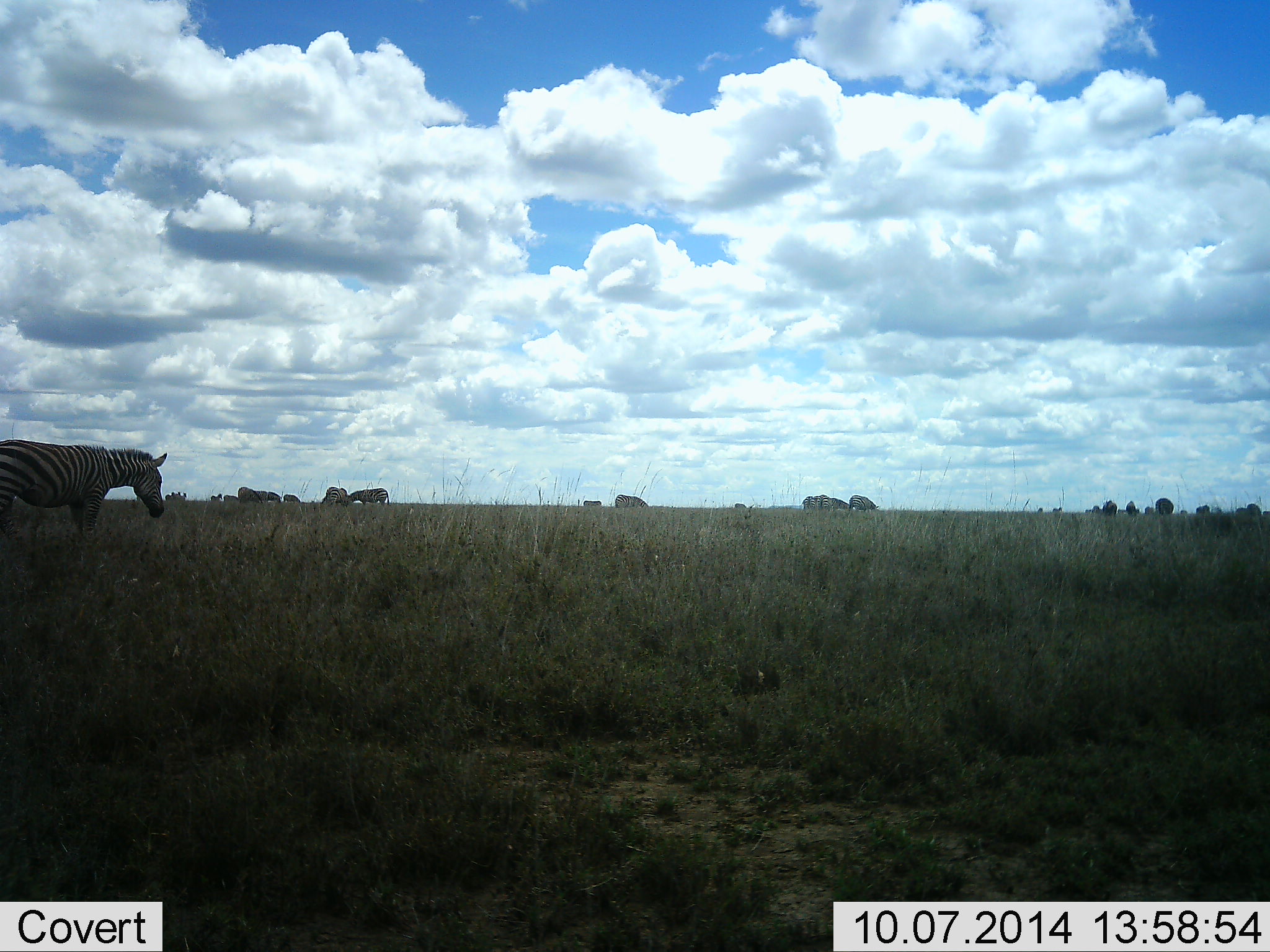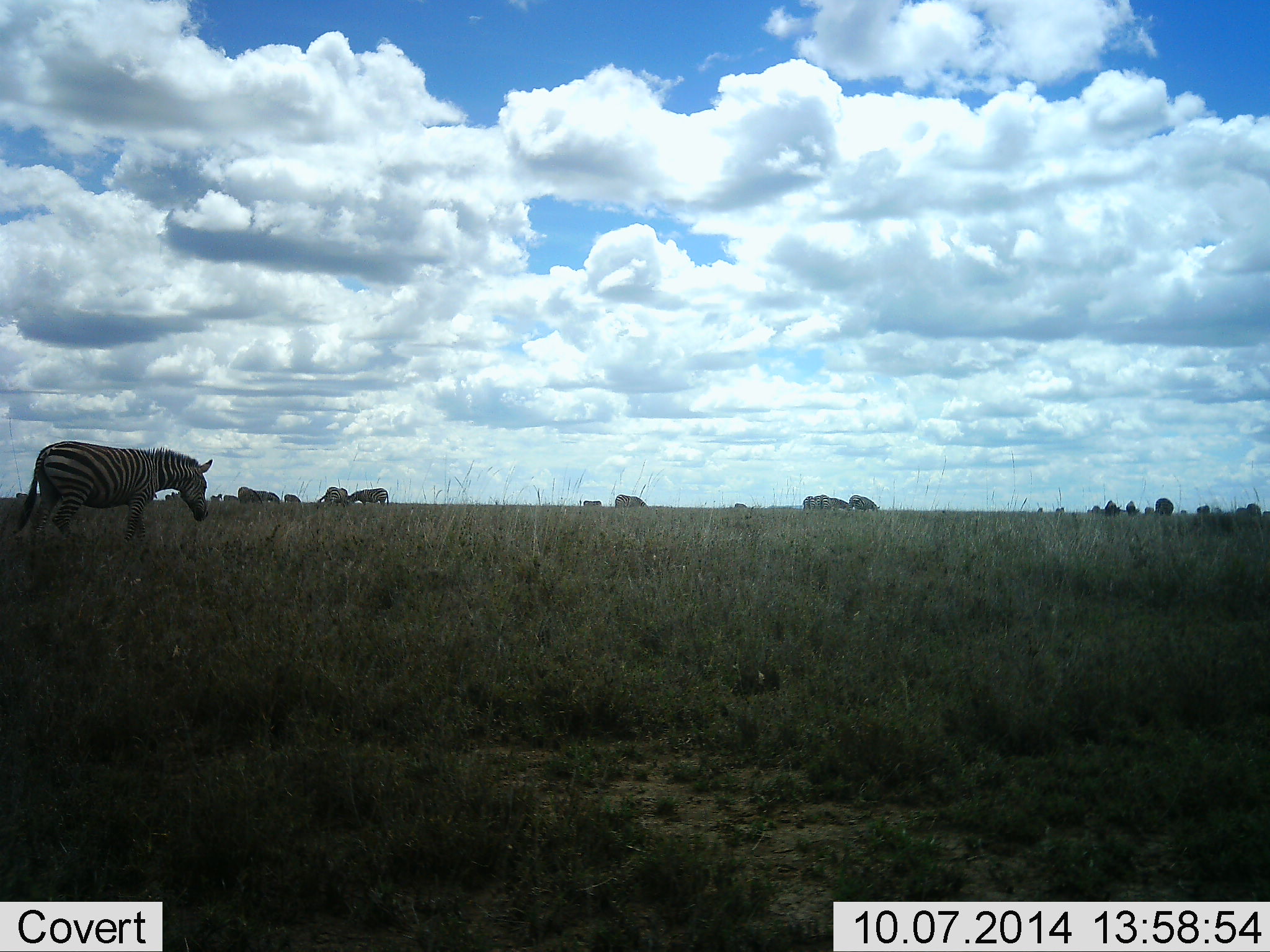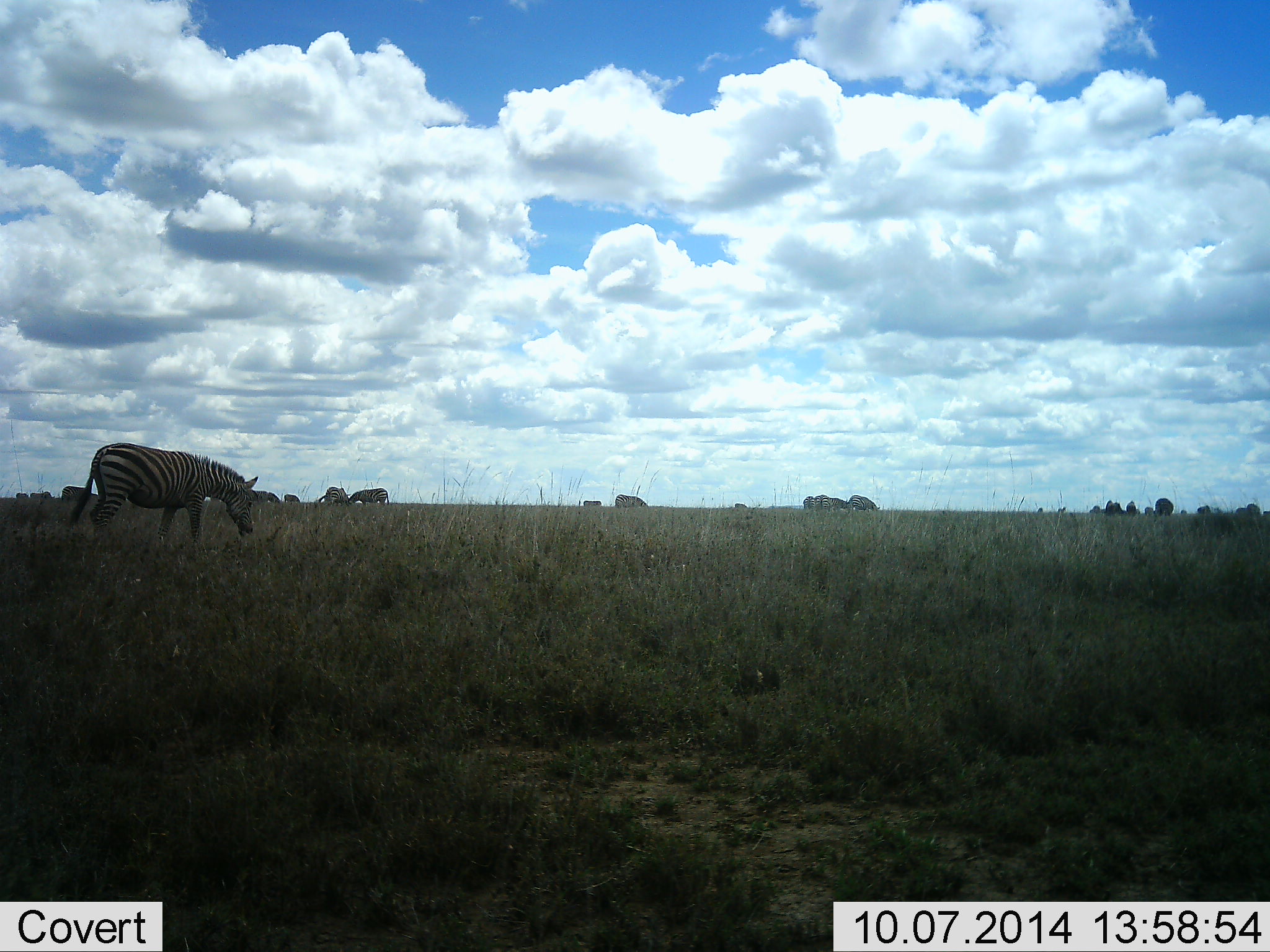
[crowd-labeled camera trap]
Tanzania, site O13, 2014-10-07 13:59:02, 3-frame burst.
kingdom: Animalia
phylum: Chordata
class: Mammalia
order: Perissodactyla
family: Equidae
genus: Equus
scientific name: Equus quagga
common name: plains zebra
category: zebra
Zebra (plains zebra) (Equus quagga), count 7. Behavior (volunteer vote fractions): standing 50%, resting 0%, moving 70%, interacting 10%. Young present (vote fraction): 0%. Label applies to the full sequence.